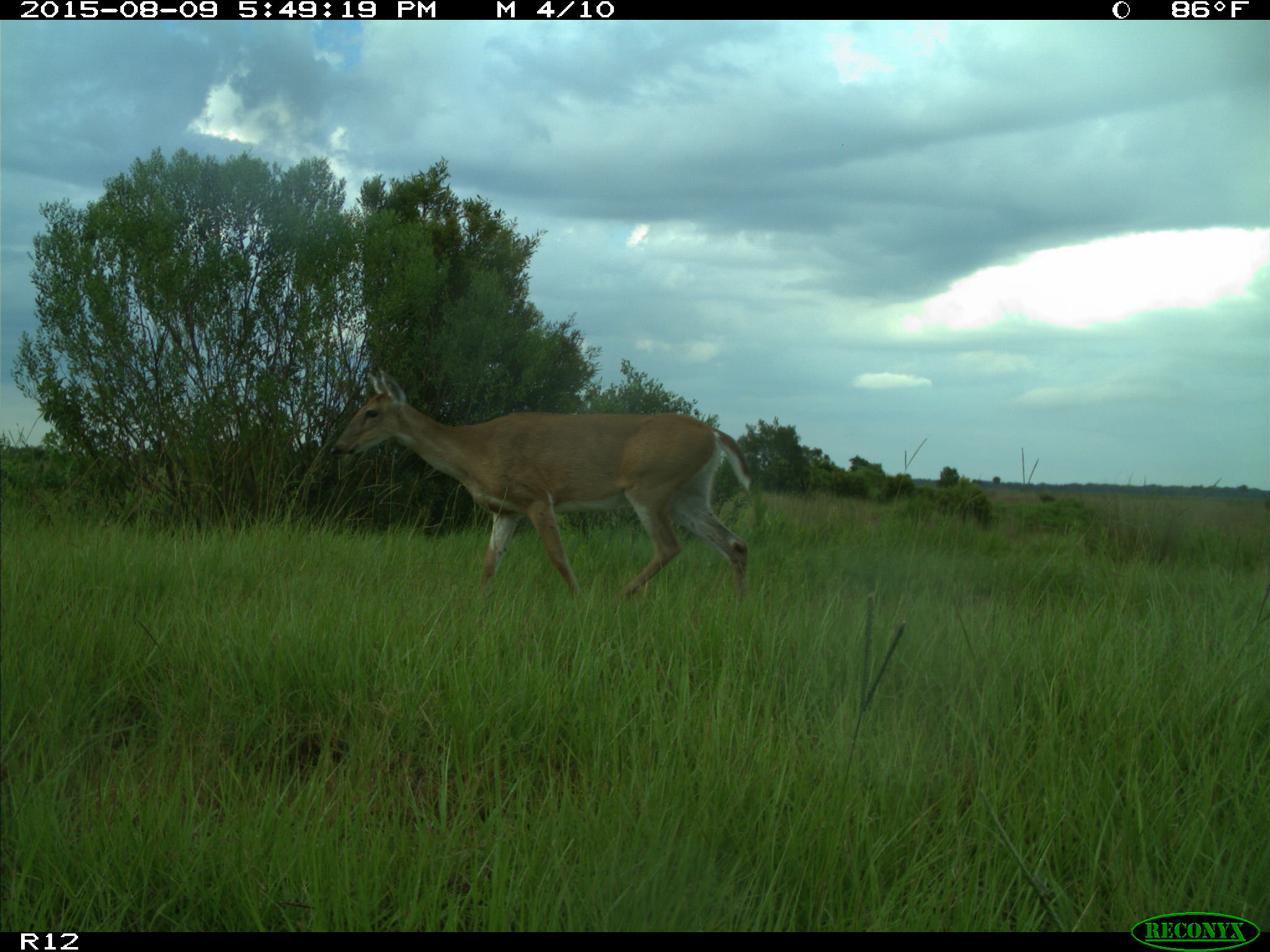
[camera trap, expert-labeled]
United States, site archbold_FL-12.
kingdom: Animalia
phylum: Chordata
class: Mammalia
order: Artiodactyla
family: Cervidae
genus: Odocoileus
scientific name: Odocoileus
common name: deer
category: unidentified deer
Unidentified deer (deer) (Odocoileus).